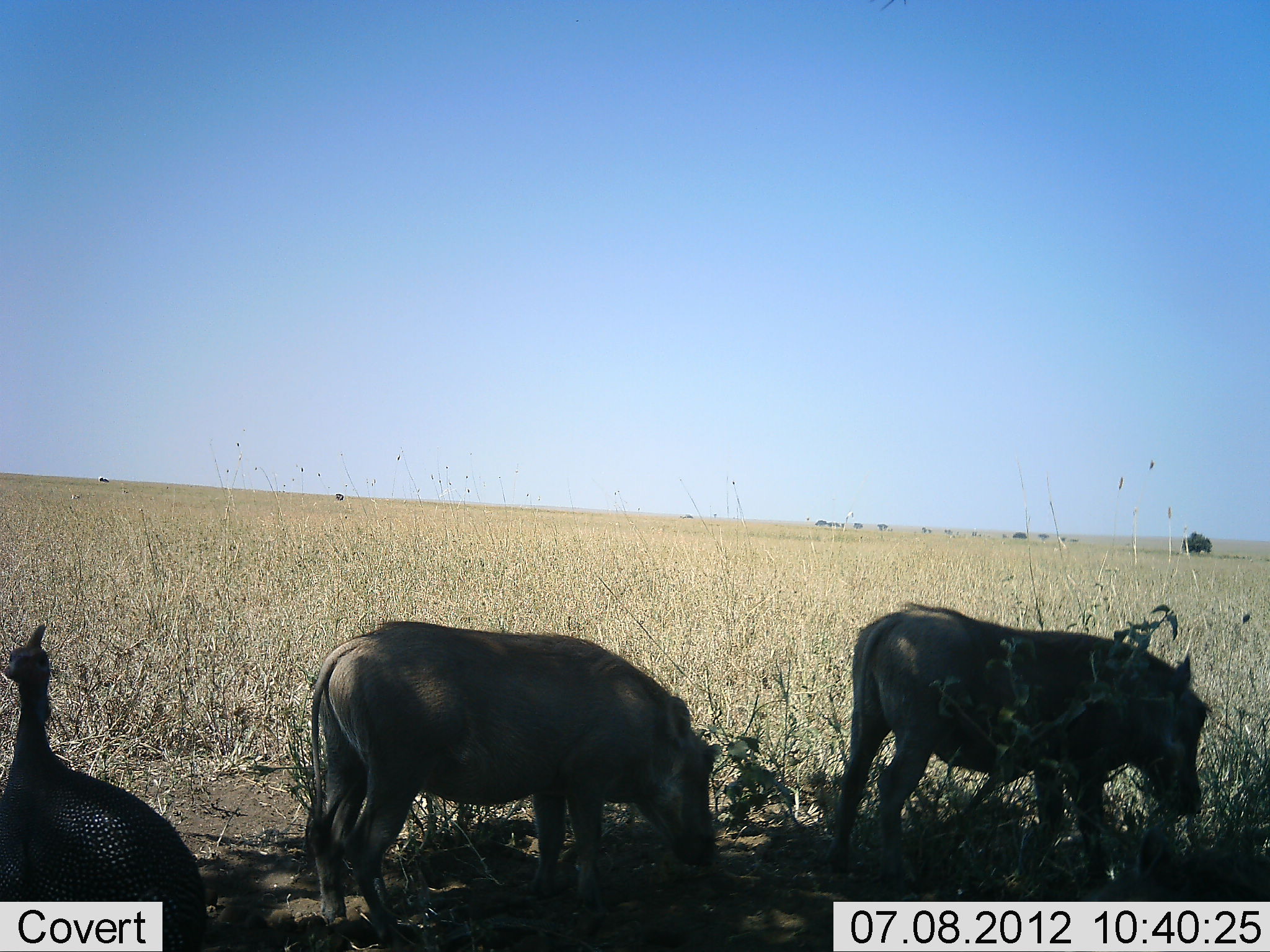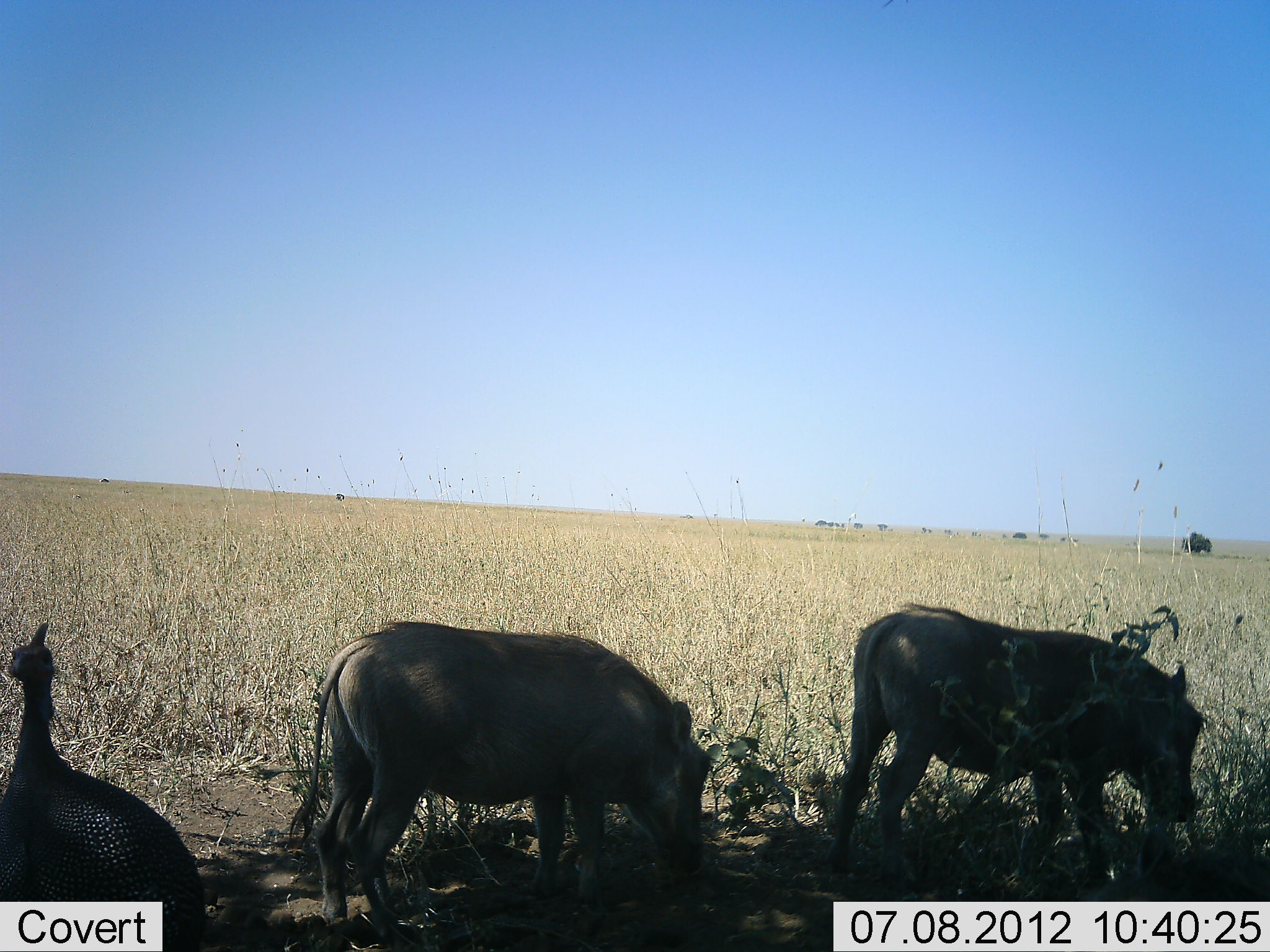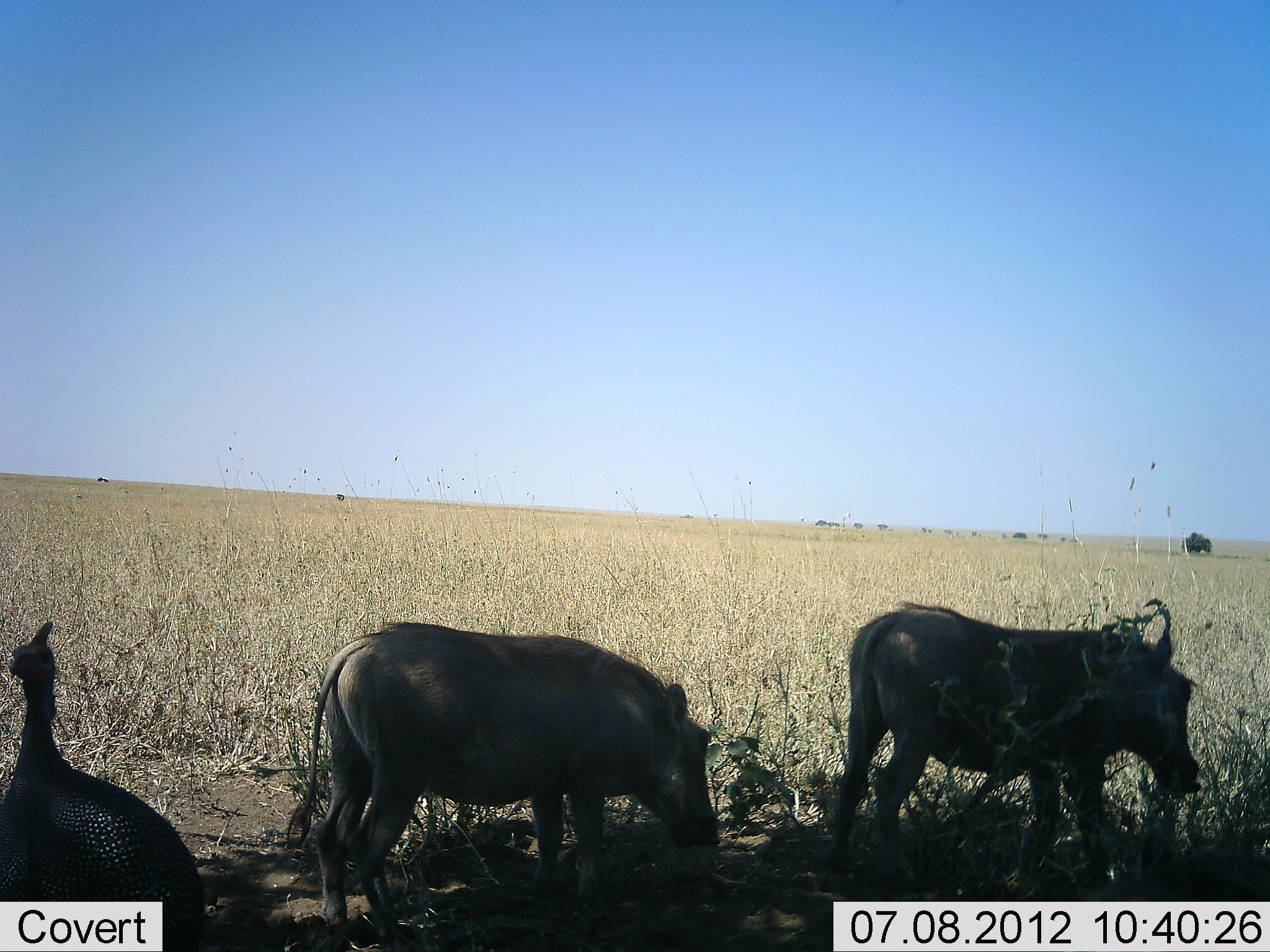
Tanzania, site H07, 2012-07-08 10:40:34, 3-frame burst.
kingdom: Animalia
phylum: Chordata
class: Aves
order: Galliformes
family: Numididae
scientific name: Numididae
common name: guinea fowl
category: guineafowl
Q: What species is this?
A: Guineafowl (guinea fowl) (Numididae).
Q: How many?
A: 1.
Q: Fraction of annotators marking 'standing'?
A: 100%.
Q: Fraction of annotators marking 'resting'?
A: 0%.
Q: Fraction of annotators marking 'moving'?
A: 0%.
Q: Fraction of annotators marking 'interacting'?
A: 0%.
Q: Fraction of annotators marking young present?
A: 0%.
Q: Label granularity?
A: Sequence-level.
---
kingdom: Animalia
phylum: Chordata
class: Mammalia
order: Artiodactyla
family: Suidae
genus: Phacochoerus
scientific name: Phacochoerus africanus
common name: warthog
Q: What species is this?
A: Warthog (Phacochoerus africanus).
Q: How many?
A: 2.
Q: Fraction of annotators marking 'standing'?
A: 33%.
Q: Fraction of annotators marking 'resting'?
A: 0%.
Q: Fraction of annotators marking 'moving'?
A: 8%.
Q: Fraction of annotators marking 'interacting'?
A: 0%.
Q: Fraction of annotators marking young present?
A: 0%.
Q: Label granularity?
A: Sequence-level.